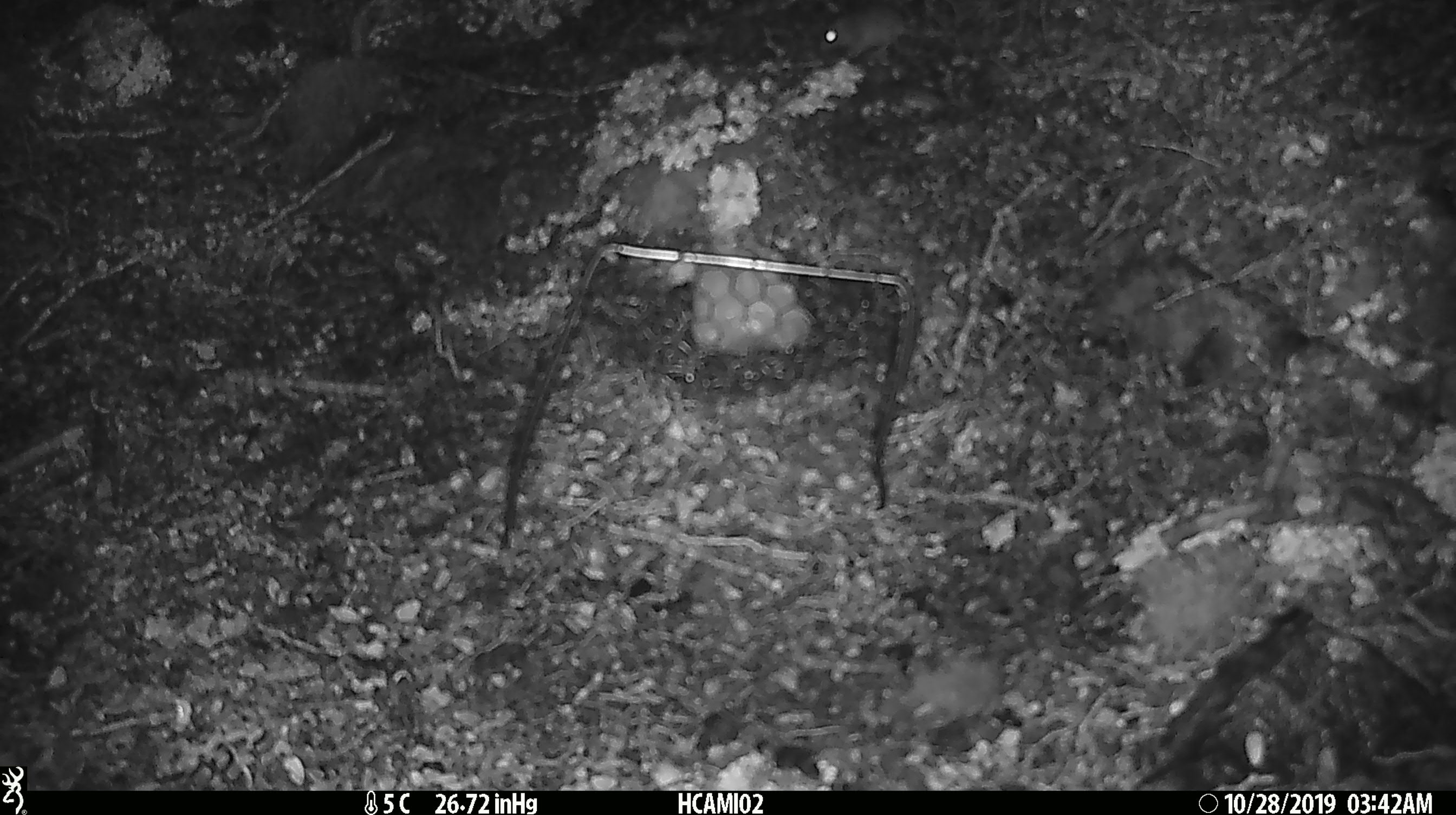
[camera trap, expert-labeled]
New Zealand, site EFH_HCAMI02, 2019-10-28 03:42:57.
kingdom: Animalia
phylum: Chordata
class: Mammalia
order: Rodentia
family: Muridae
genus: Mus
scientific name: Mus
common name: mouse